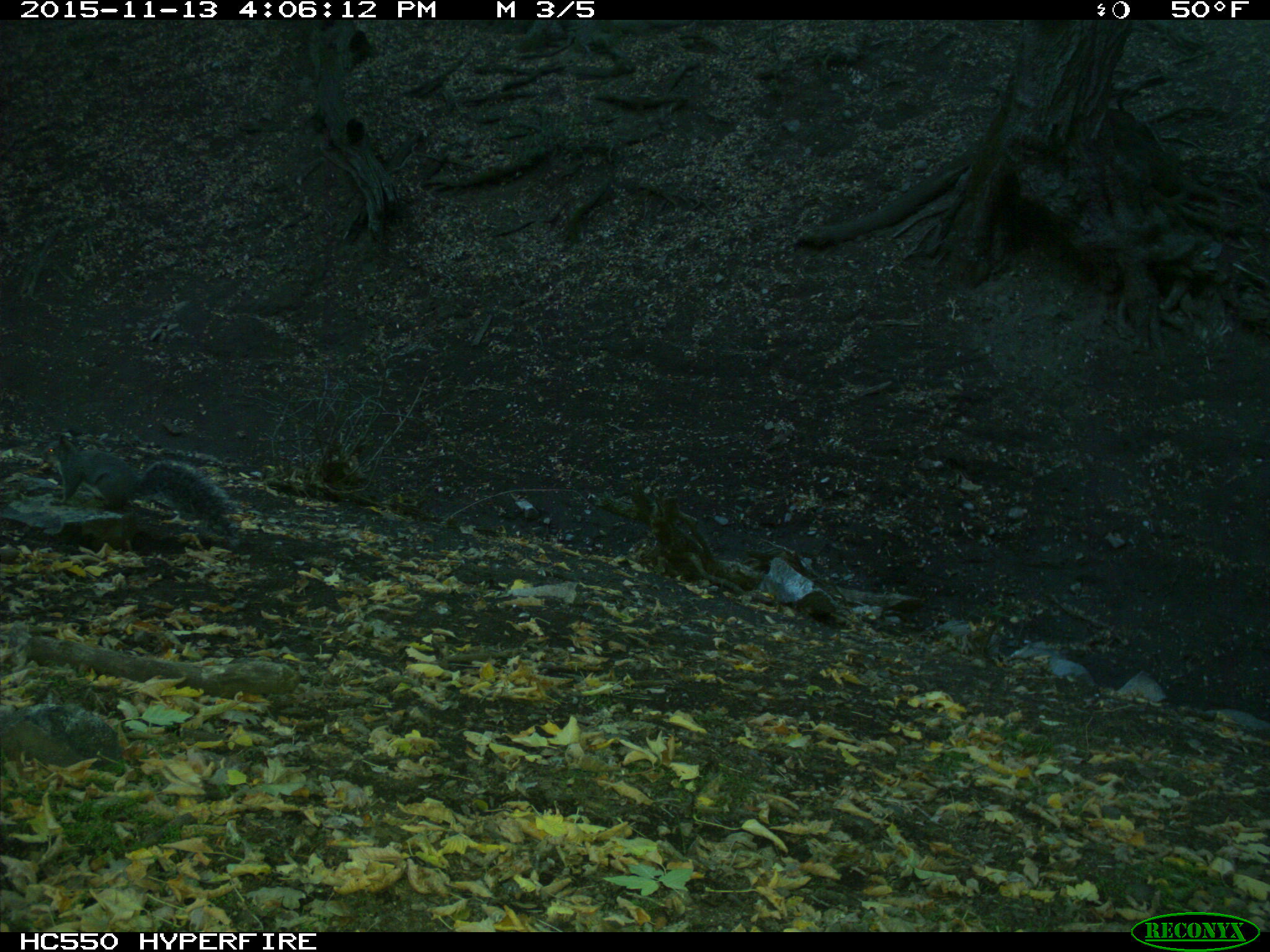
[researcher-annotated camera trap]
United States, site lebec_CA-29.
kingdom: Animalia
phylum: Chordata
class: Mammalia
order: Rodentia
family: Sciuridae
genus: Sciurus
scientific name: Sciurus carolinensis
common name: eastern gray squirrel